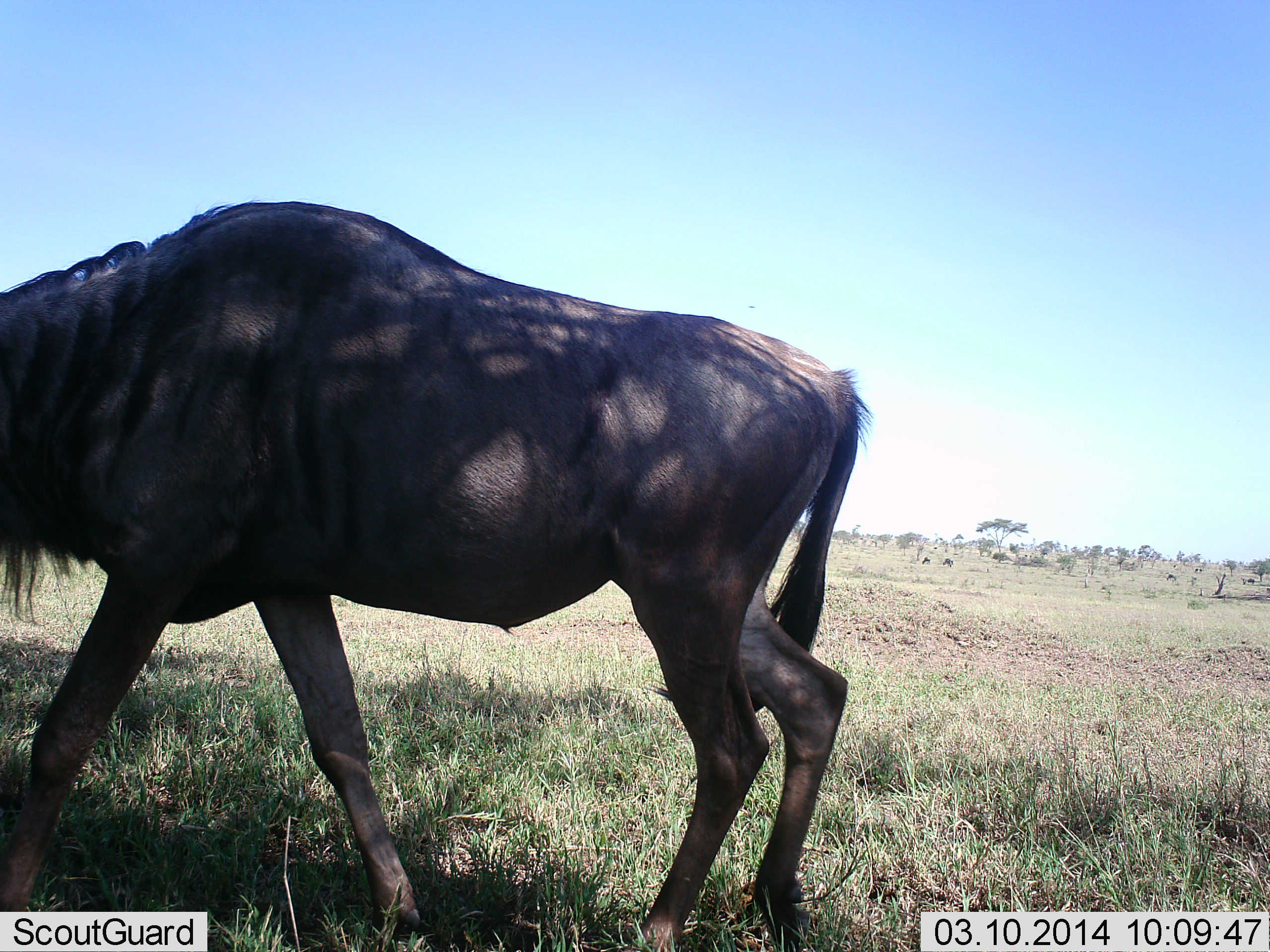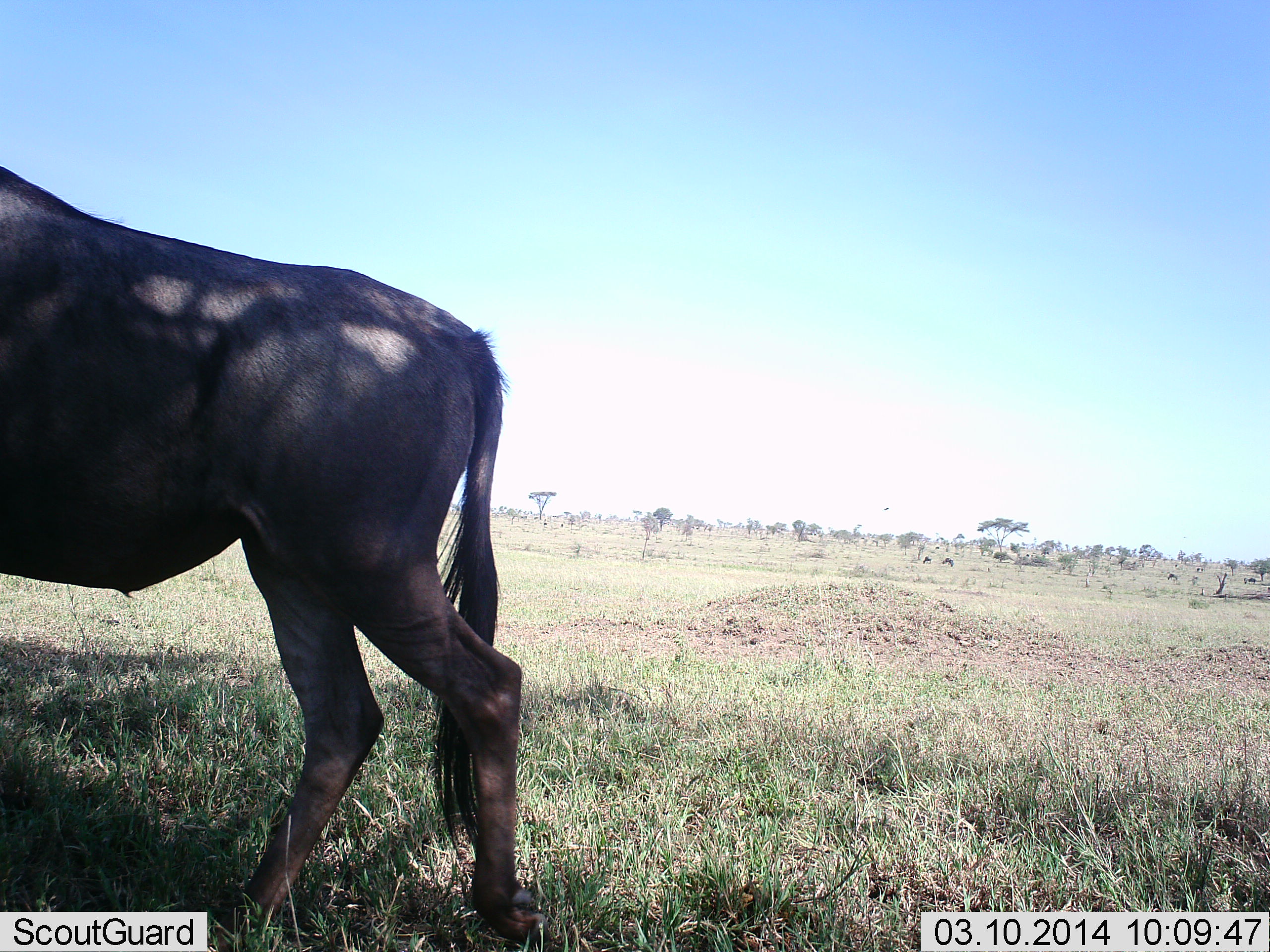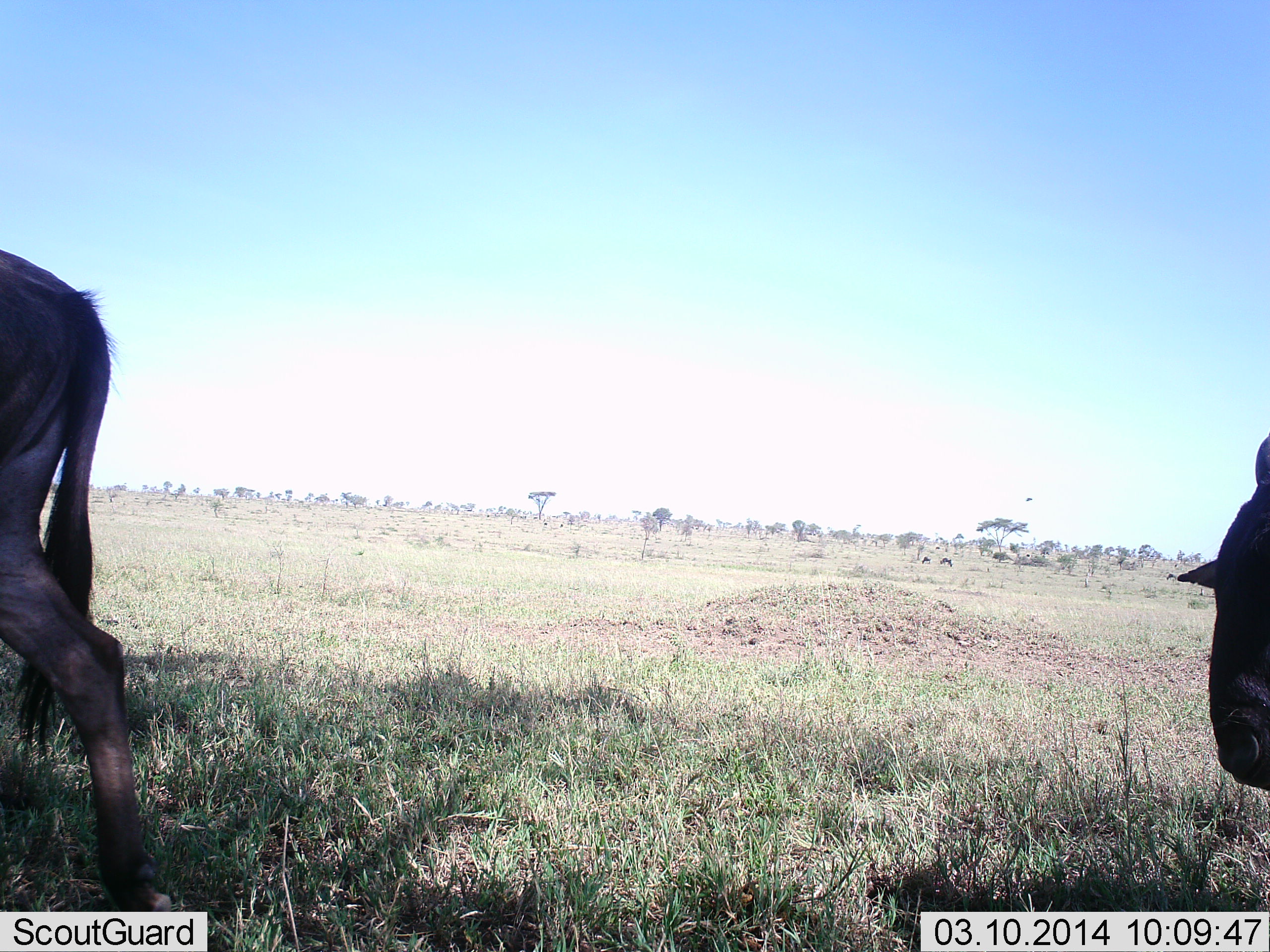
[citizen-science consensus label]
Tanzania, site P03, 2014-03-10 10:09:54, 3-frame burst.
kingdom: Animalia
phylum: Chordata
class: Mammalia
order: Artiodactyla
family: Bovidae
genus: Connochaetes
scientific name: Connochaetes taurinus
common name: blue wildebeest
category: wildebeest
Wildebeest (blue wildebeest) (Connochaetes taurinus), count 2. Behavior (volunteer vote fractions): standing 30%, resting 0%, moving 90%, interacting 0%. Young present (vote fraction): 0%. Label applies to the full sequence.